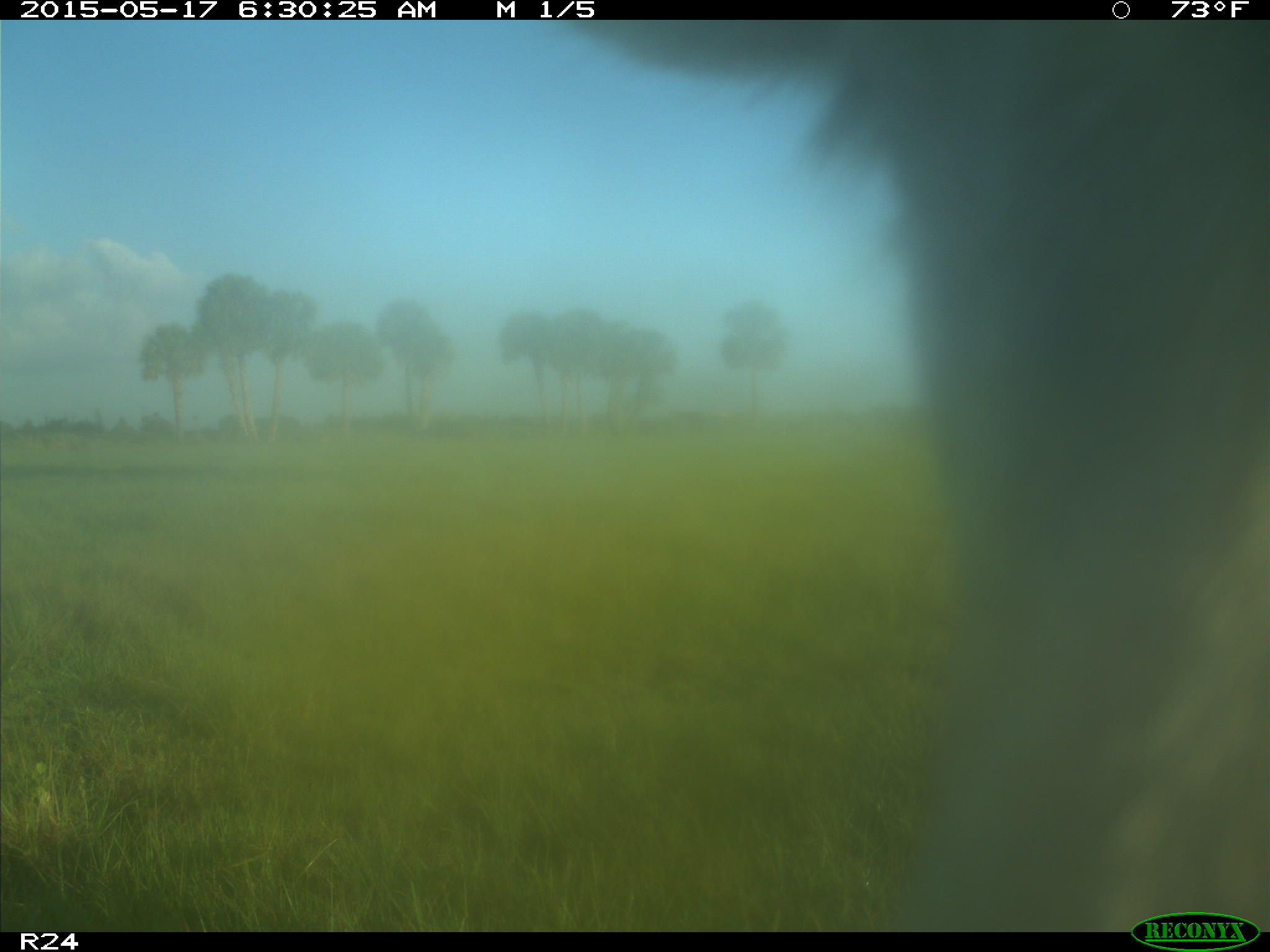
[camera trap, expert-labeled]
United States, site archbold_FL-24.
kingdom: Animalia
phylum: Chordata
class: Mammalia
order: Artiodactyla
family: Bovidae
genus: Bos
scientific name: Bos taurus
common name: domestic cow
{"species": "Bos taurus (domestic cow)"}